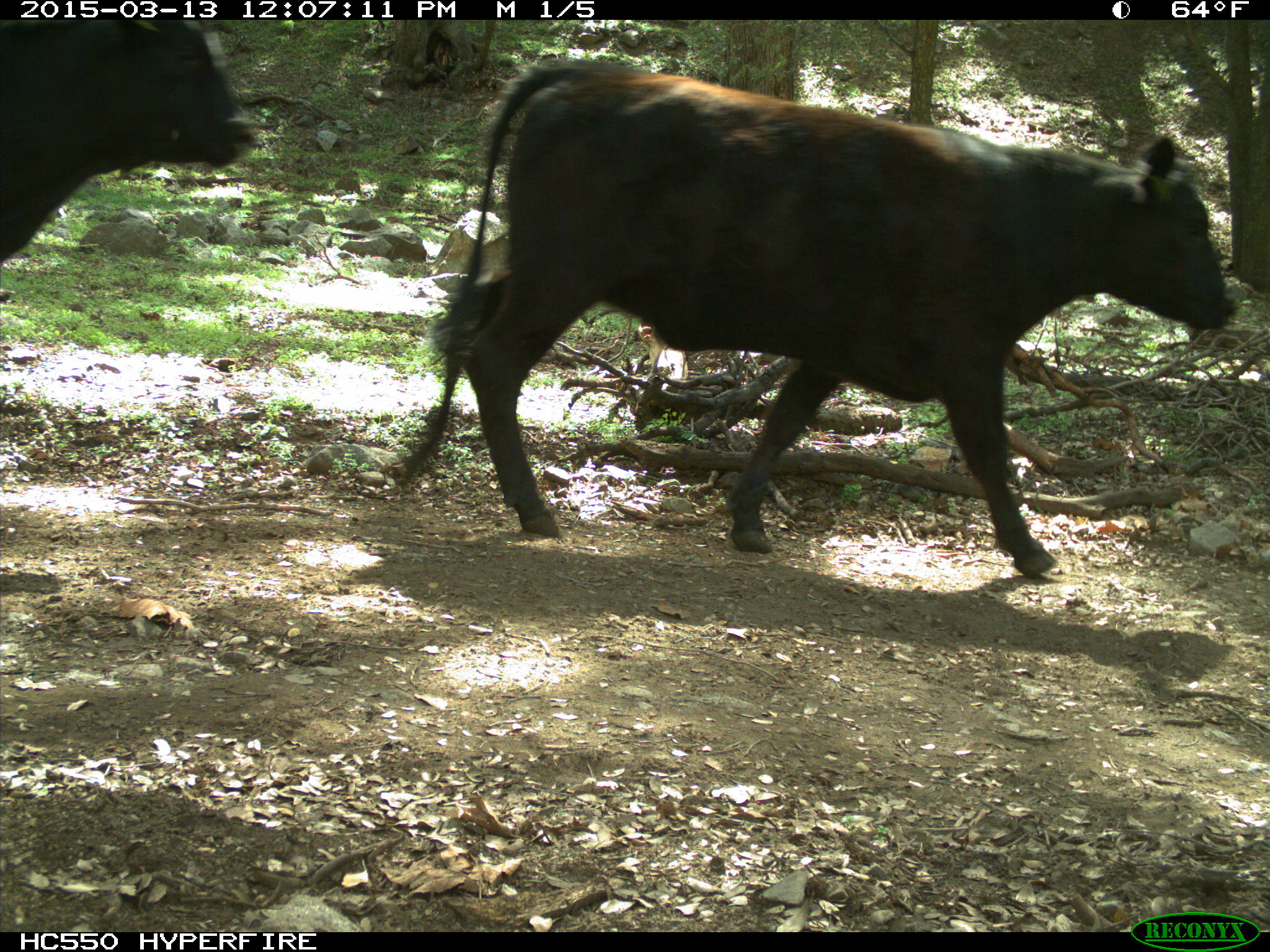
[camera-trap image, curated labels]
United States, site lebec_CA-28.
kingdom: Animalia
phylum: Chordata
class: Mammalia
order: Artiodactyla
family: Bovidae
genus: Bos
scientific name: Bos taurus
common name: domestic cow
Bos taurus (domestic cow).